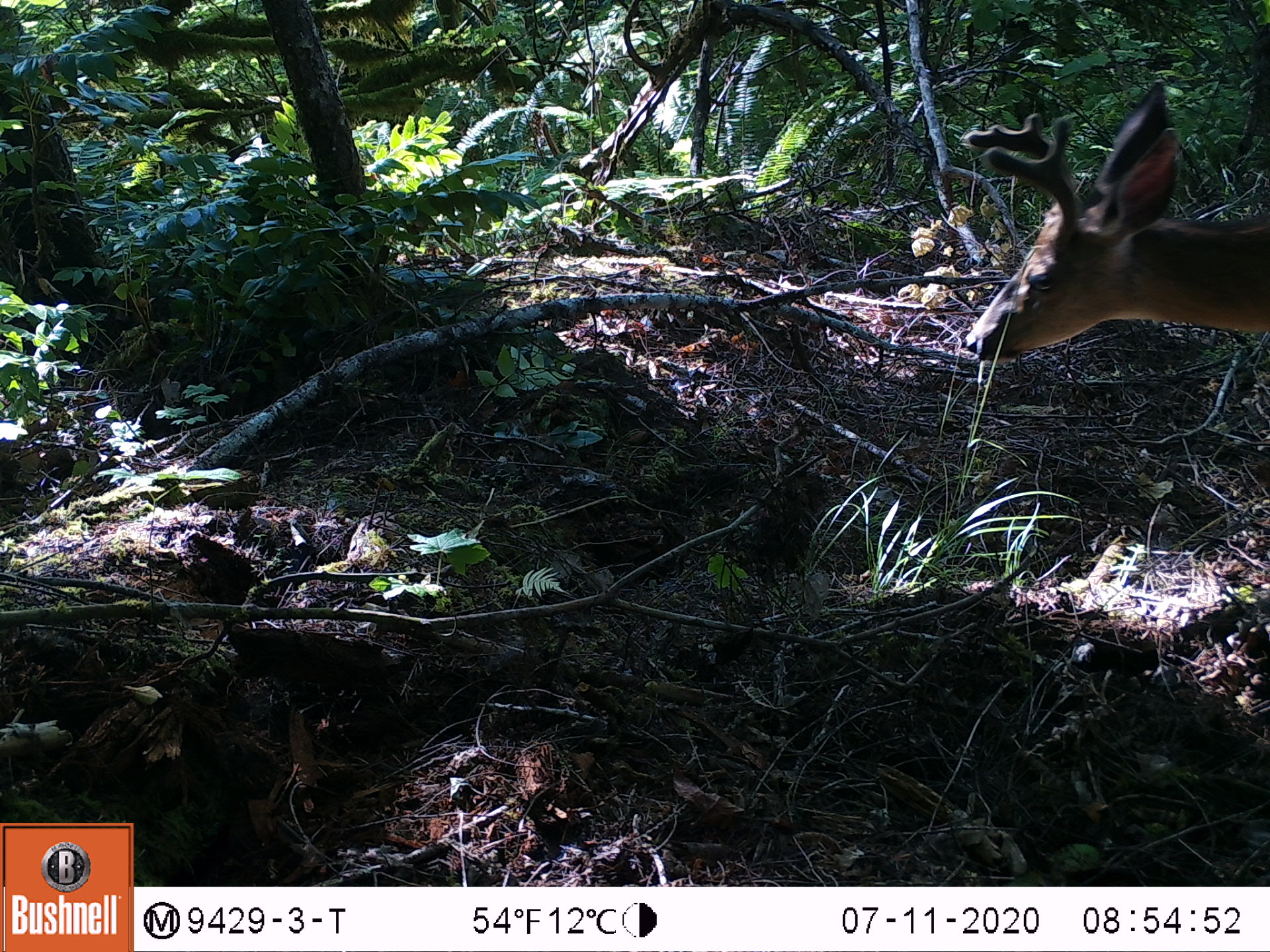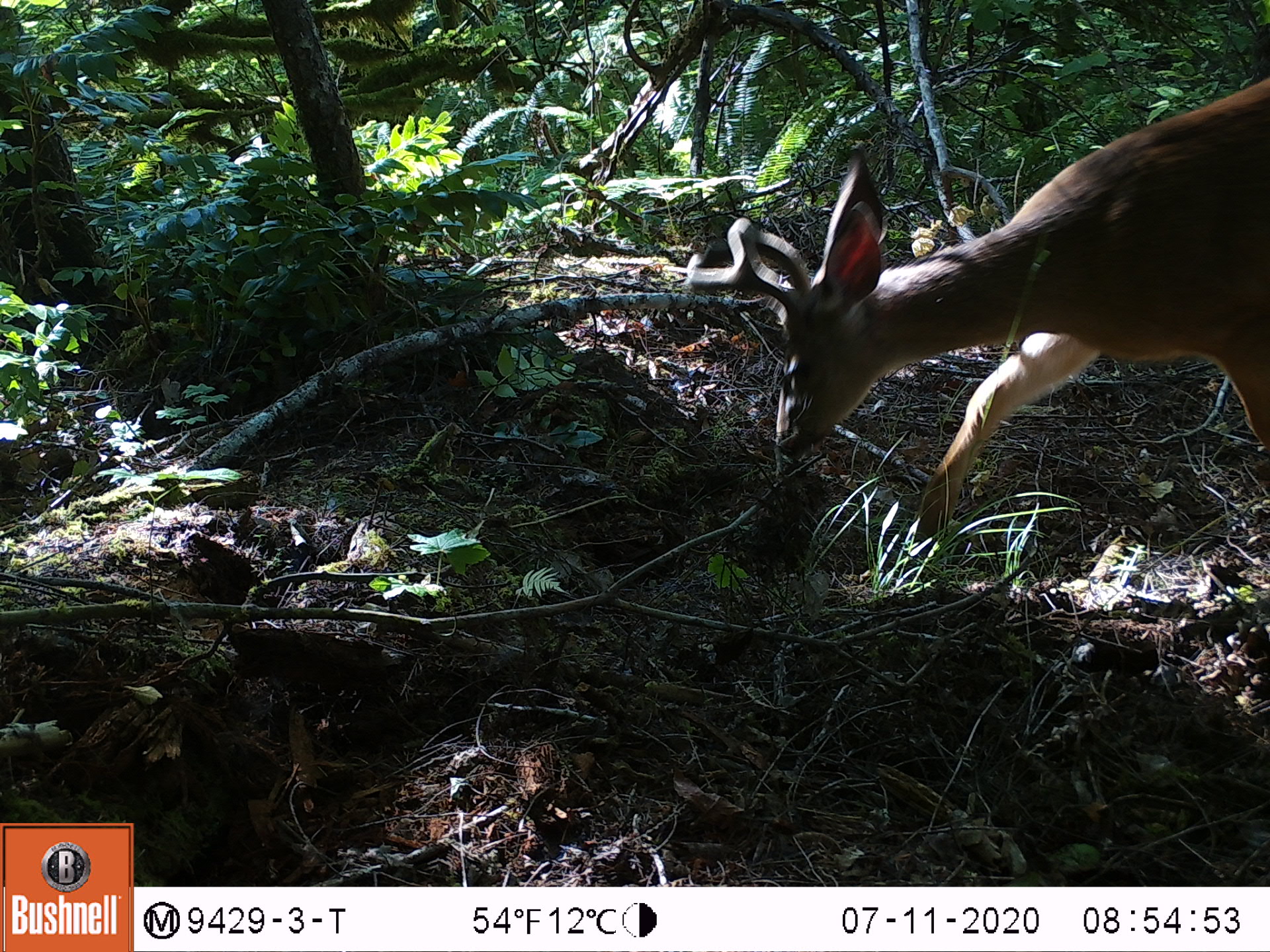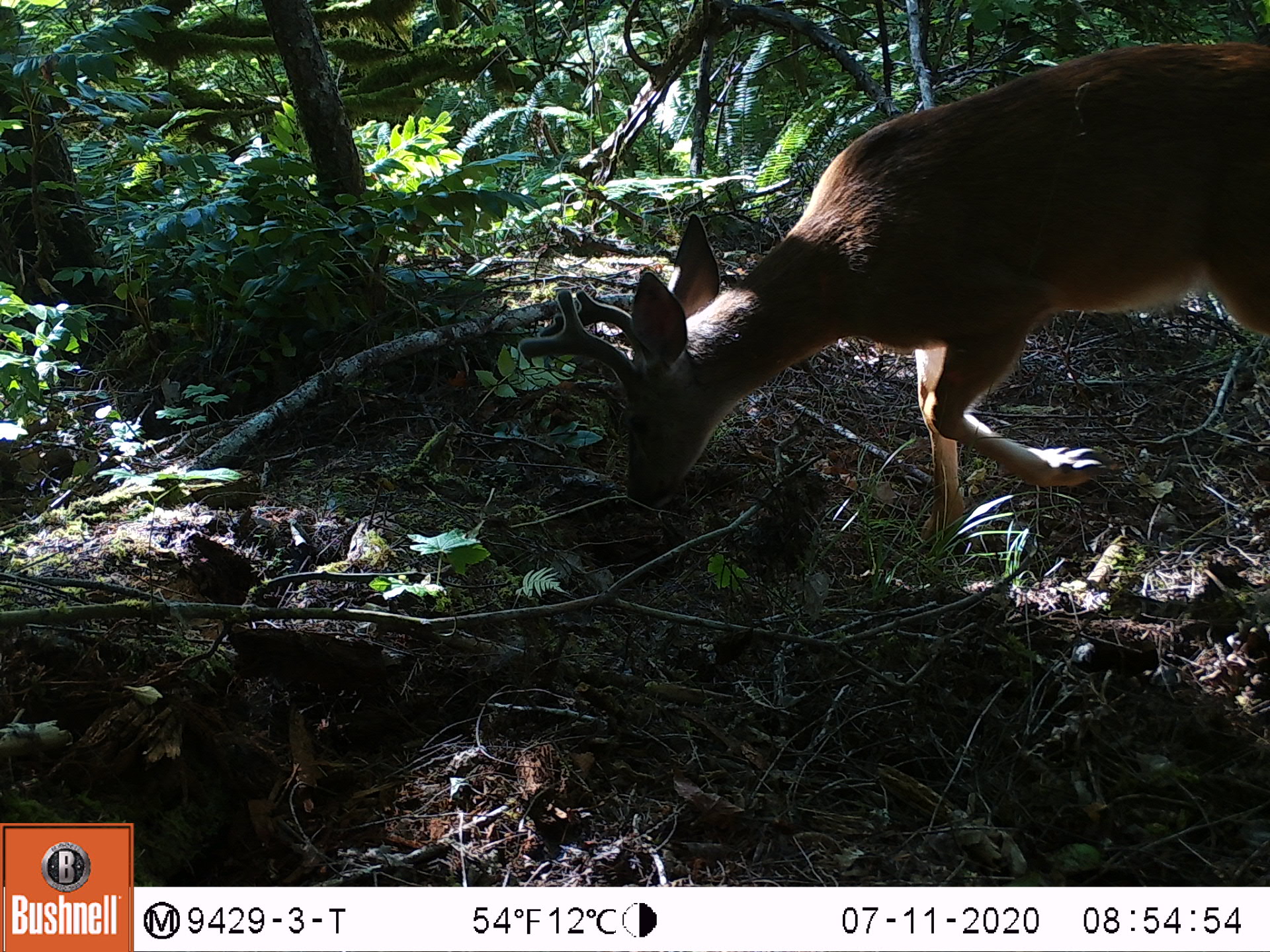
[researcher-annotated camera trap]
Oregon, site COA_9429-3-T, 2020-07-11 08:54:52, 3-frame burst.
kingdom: Animalia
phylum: Chordata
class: Mammalia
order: Artiodactyla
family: Cervidae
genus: Odocoileus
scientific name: Odocoileus hemionus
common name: black-tailed deer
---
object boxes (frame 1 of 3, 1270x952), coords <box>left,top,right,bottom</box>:
black-tailed deer: <box>953,80,1266,366</box>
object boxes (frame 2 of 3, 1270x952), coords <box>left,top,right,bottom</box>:
black-tailed deer: <box>677,65,1268,512</box>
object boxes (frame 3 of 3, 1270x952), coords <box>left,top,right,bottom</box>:
black-tailed deer: <box>512,25,1266,527</box>